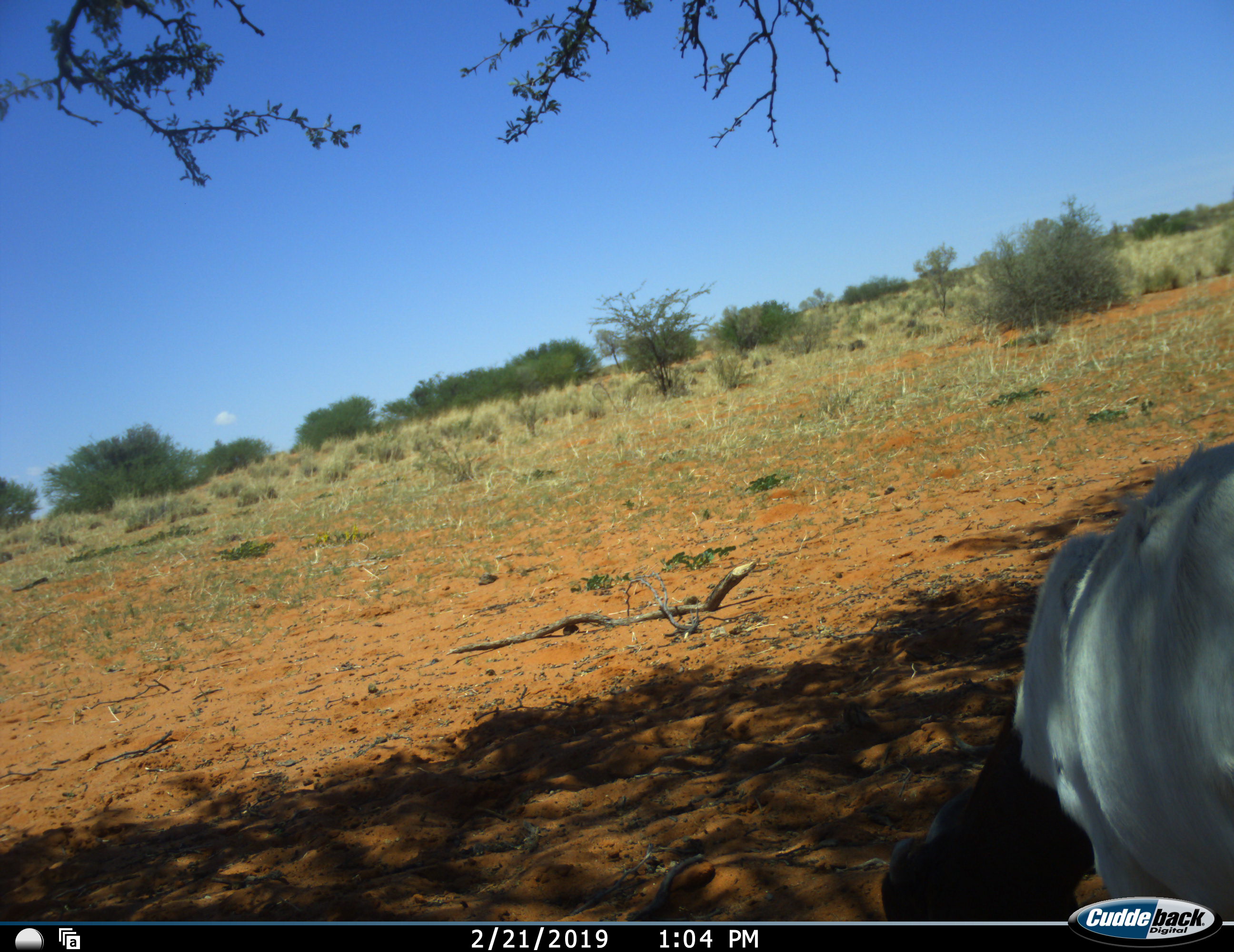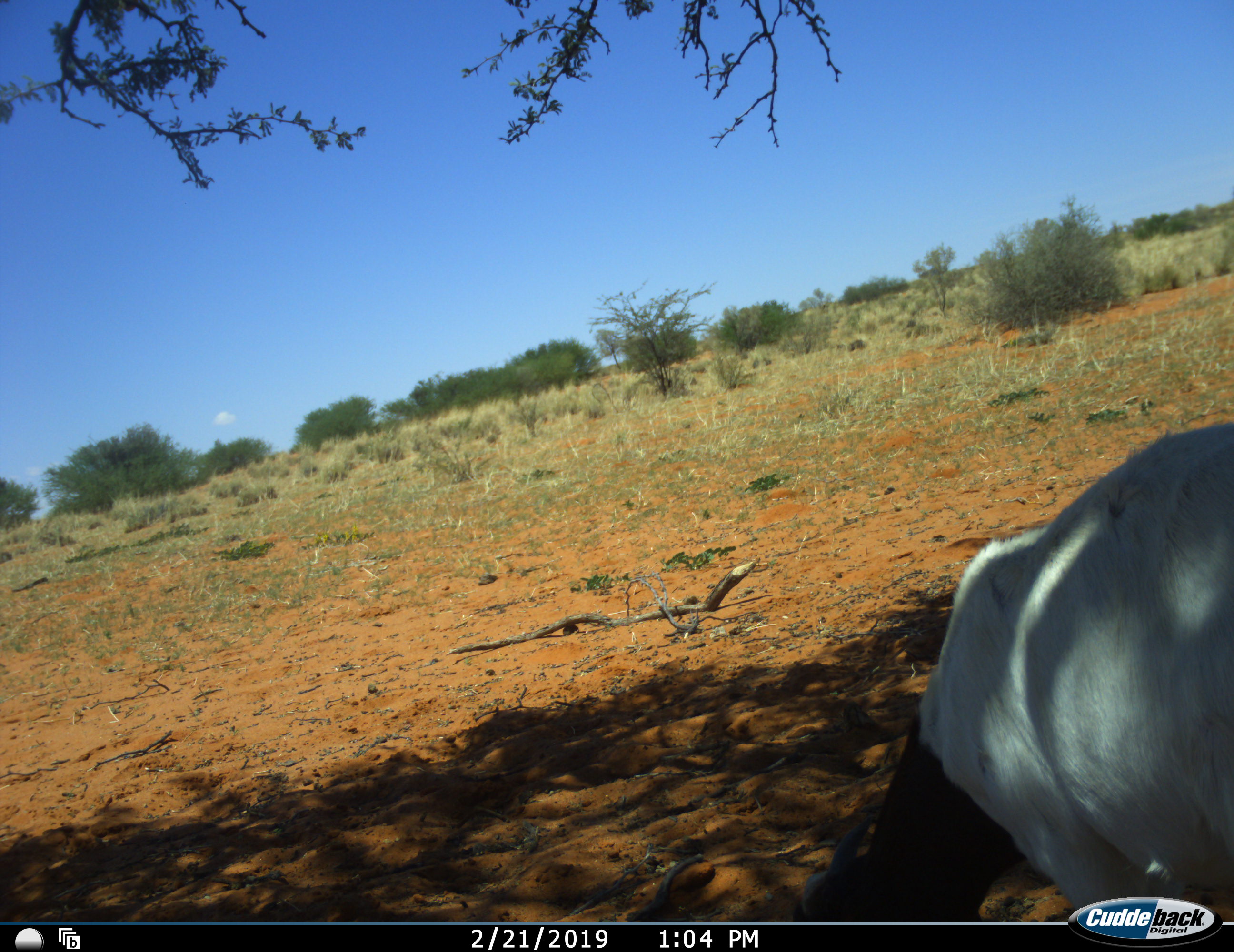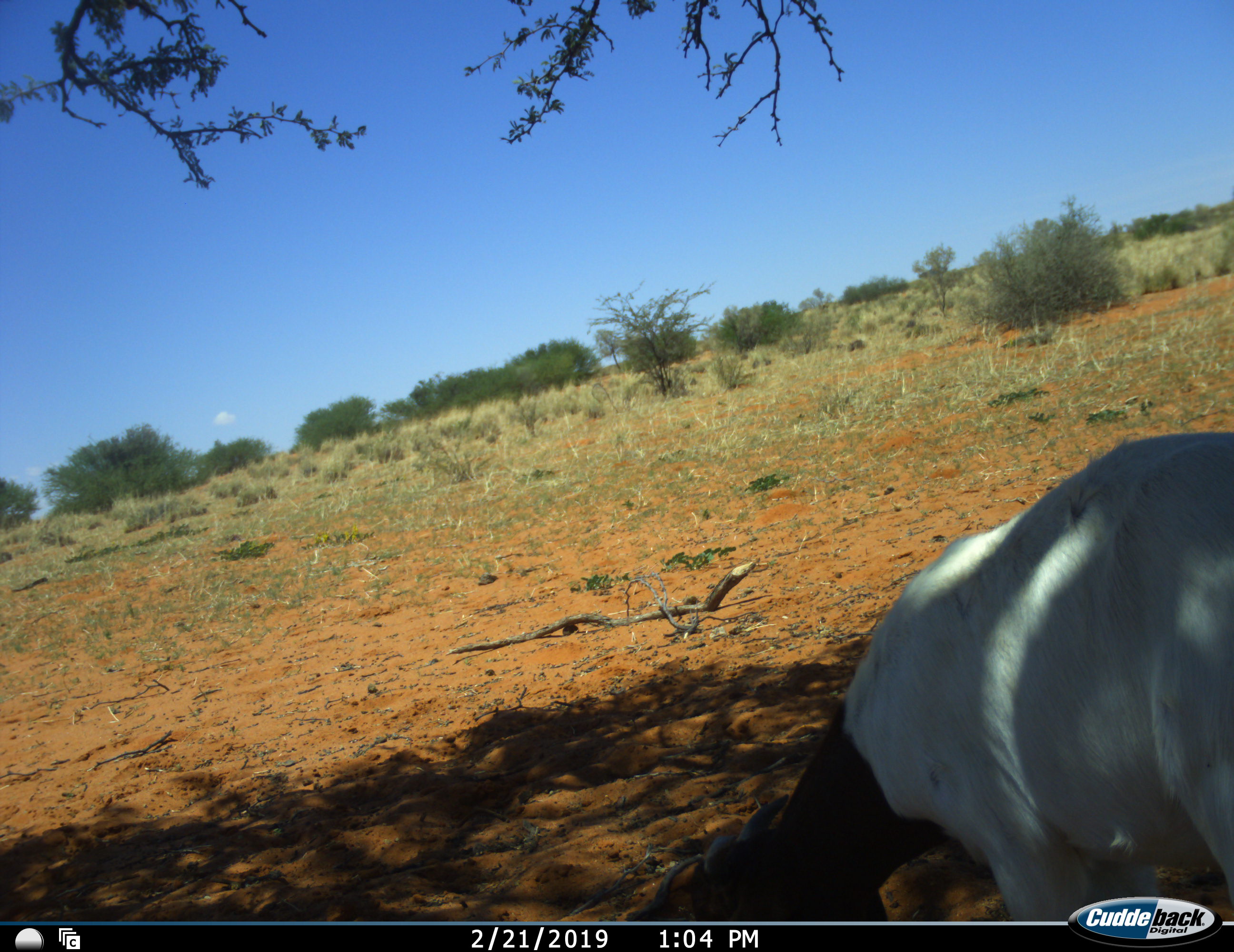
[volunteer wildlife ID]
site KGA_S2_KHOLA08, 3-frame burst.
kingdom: Animalia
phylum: Chordata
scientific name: Vertebrata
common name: domestic animal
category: domesticanimal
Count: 1.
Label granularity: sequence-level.